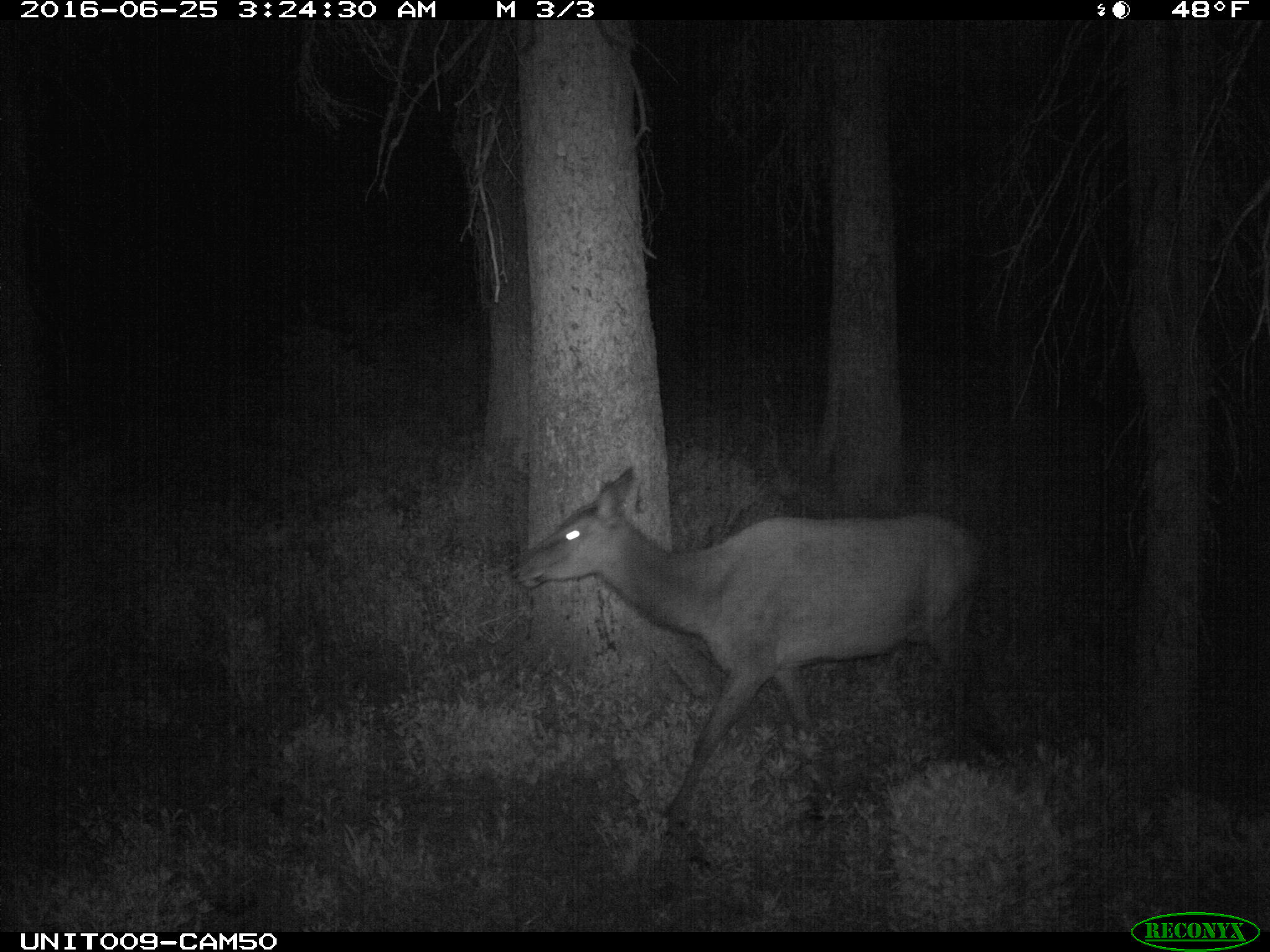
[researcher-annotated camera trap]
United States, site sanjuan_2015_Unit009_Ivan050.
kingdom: Animalia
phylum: Chordata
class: Mammalia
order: Artiodactyla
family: Cervidae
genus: Cervus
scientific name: Cervus elaphus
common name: red deer